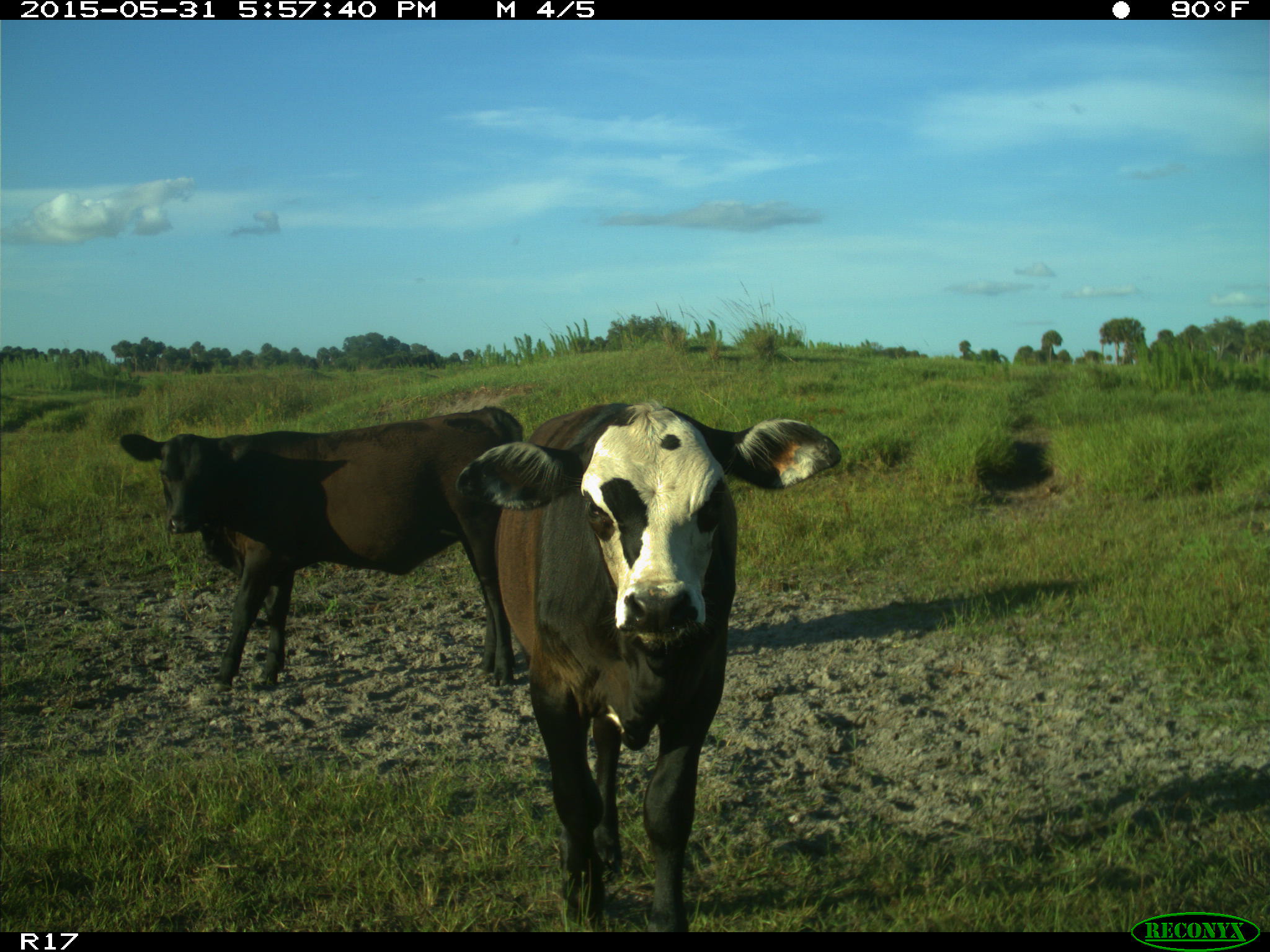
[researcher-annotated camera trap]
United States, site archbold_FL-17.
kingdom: Animalia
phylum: Chordata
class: Mammalia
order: Artiodactyla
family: Bovidae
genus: Bos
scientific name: Bos taurus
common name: domestic cow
Bos taurus (domestic cow).